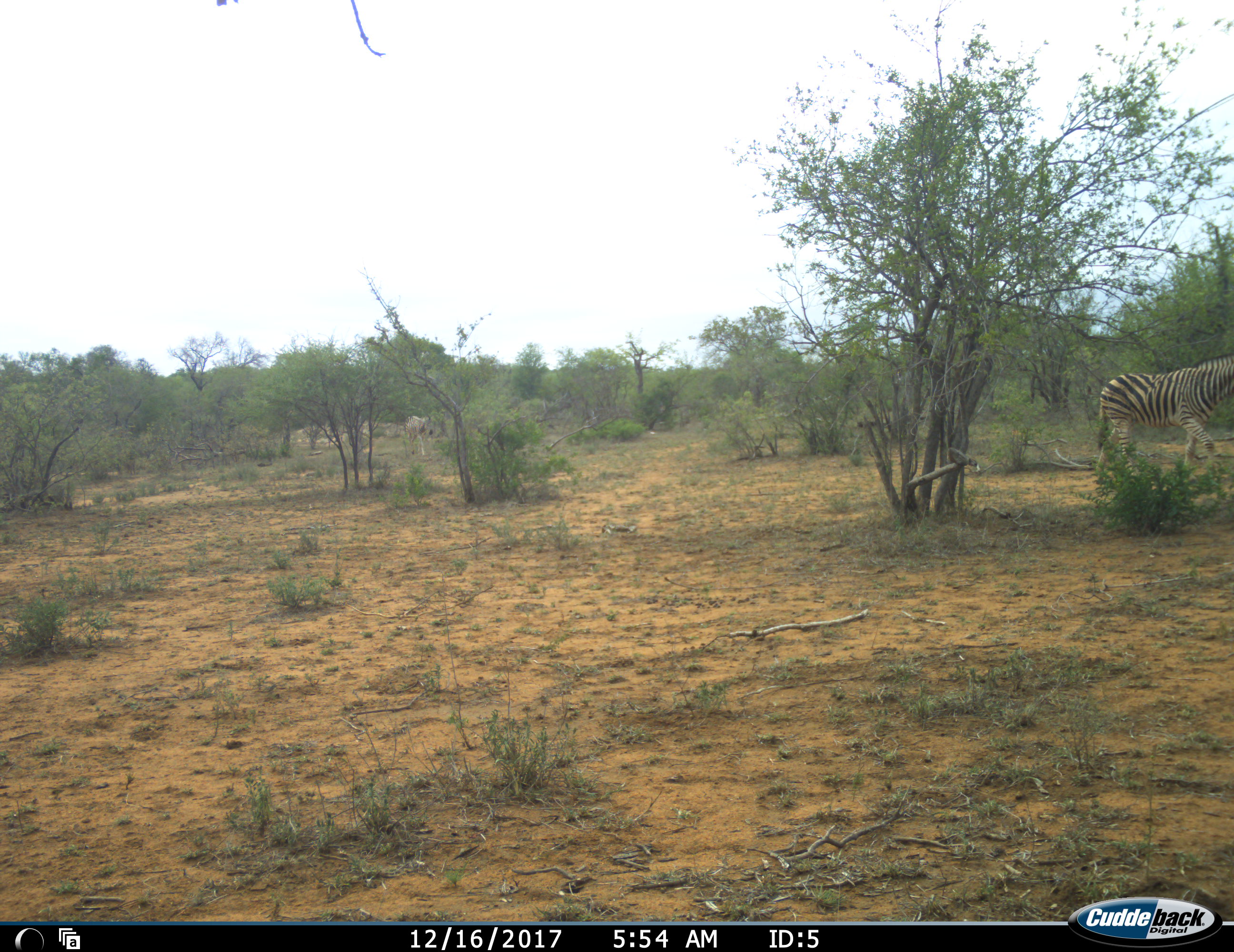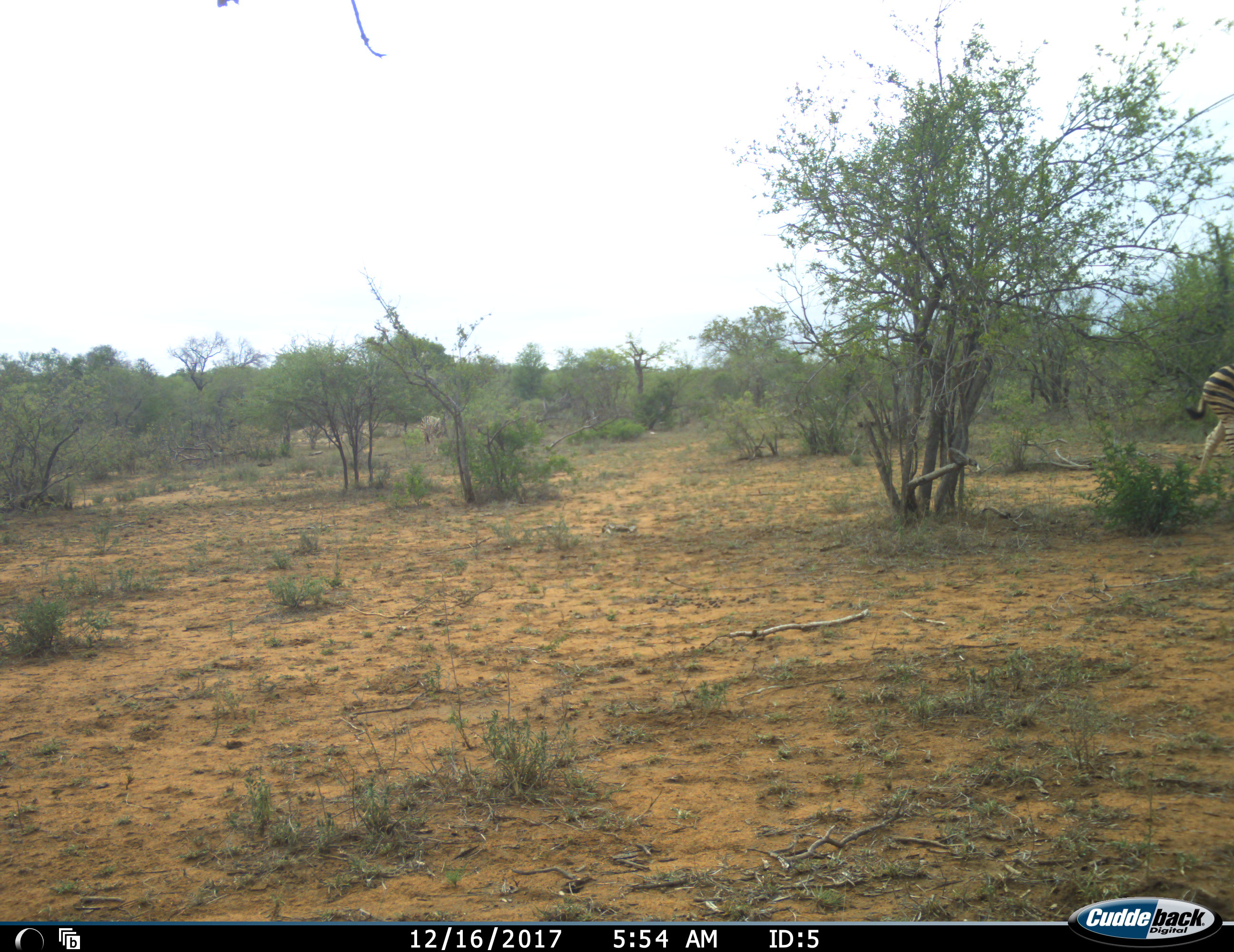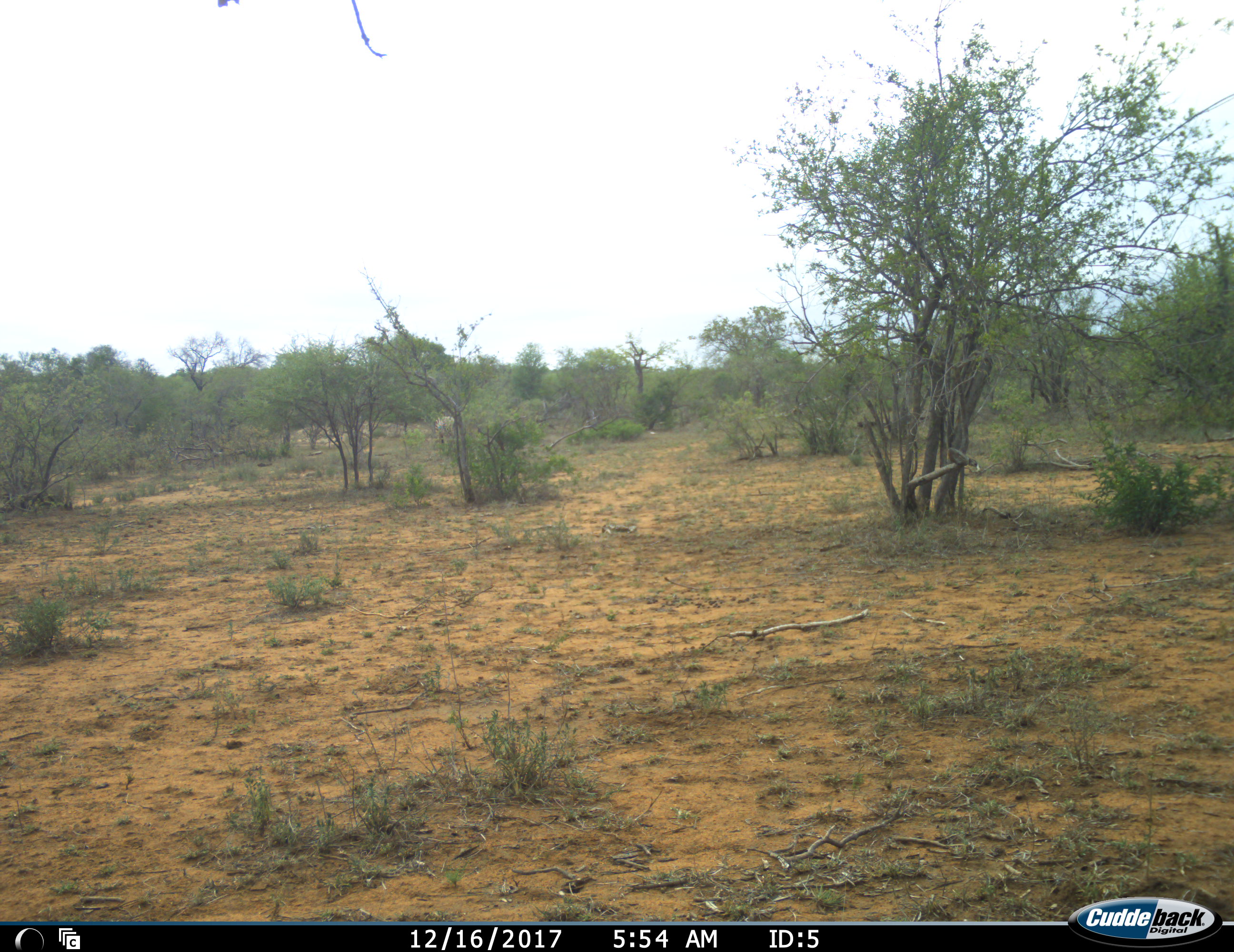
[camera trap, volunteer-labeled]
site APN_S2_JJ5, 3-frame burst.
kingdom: Animalia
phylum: Chordata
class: Mammalia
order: Perissodactyla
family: Equidae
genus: Equus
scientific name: Equus quagga burchellii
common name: burchell's zebra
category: zebraburchells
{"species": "zebraburchells (burchell's zebra) (Equus quagga burchellii)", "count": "2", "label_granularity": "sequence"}